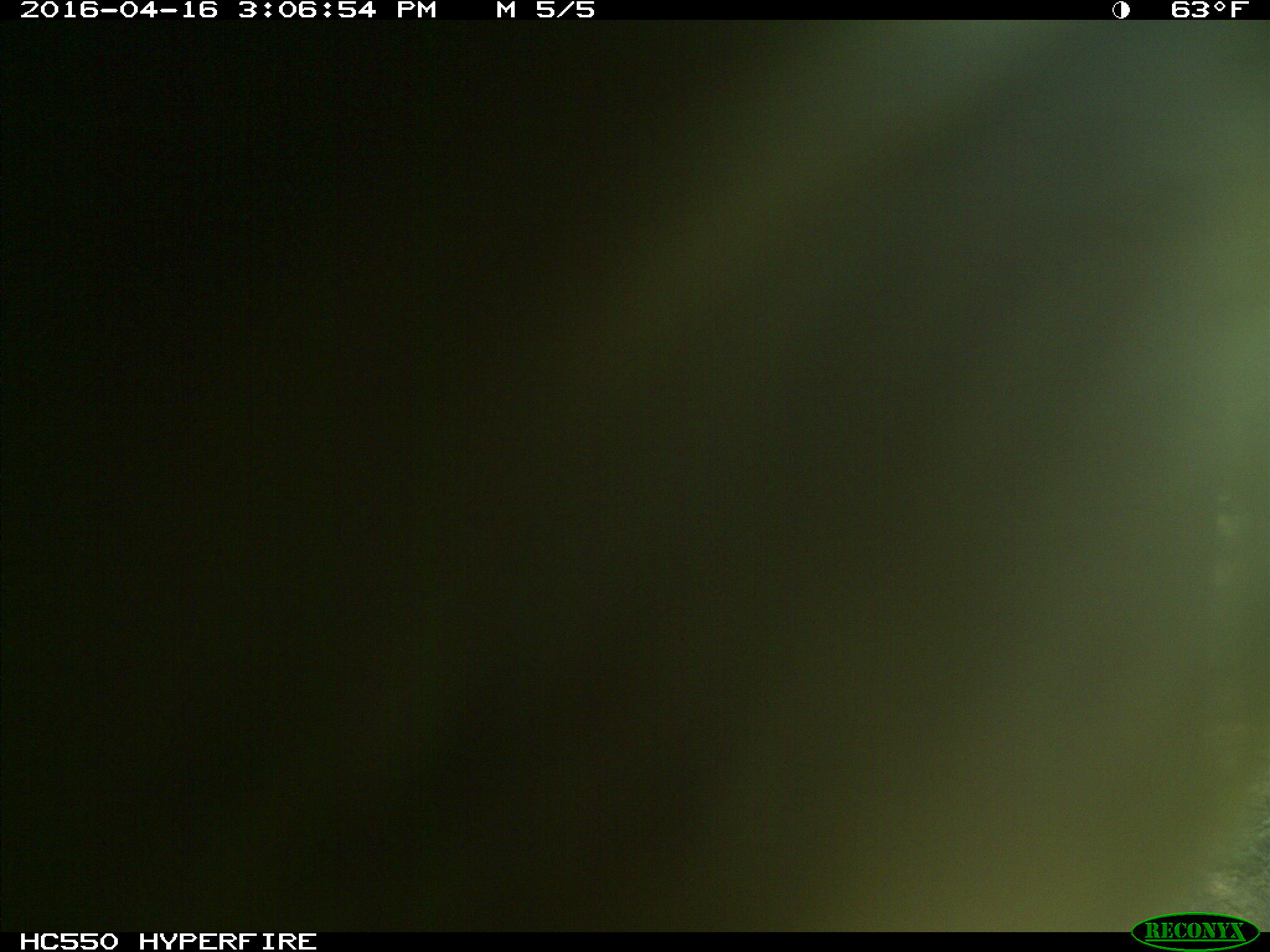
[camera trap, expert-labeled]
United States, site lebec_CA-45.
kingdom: Animalia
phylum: Chordata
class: Mammalia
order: Artiodactyla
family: Bovidae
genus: Bos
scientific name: Bos taurus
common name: domestic cow